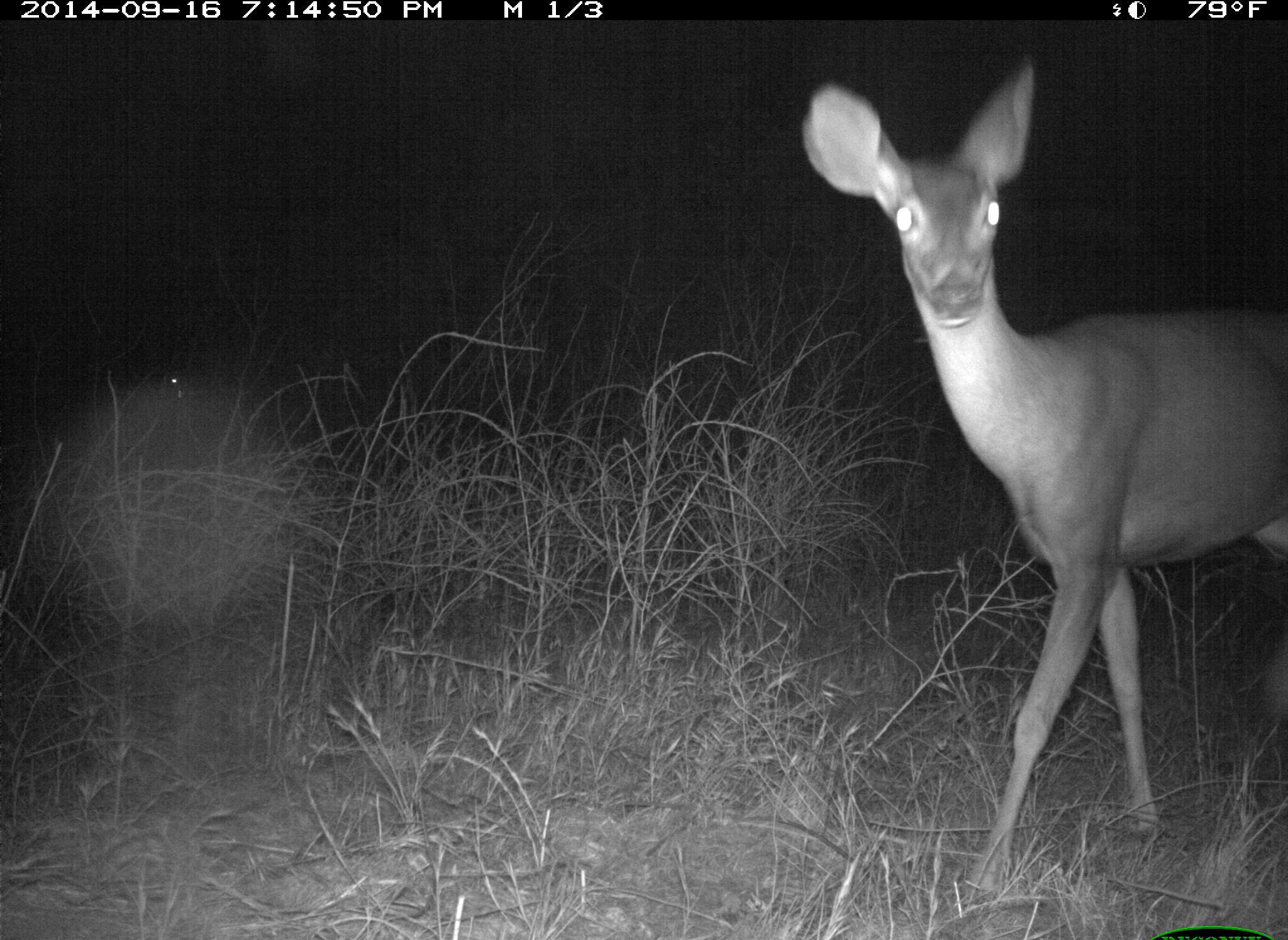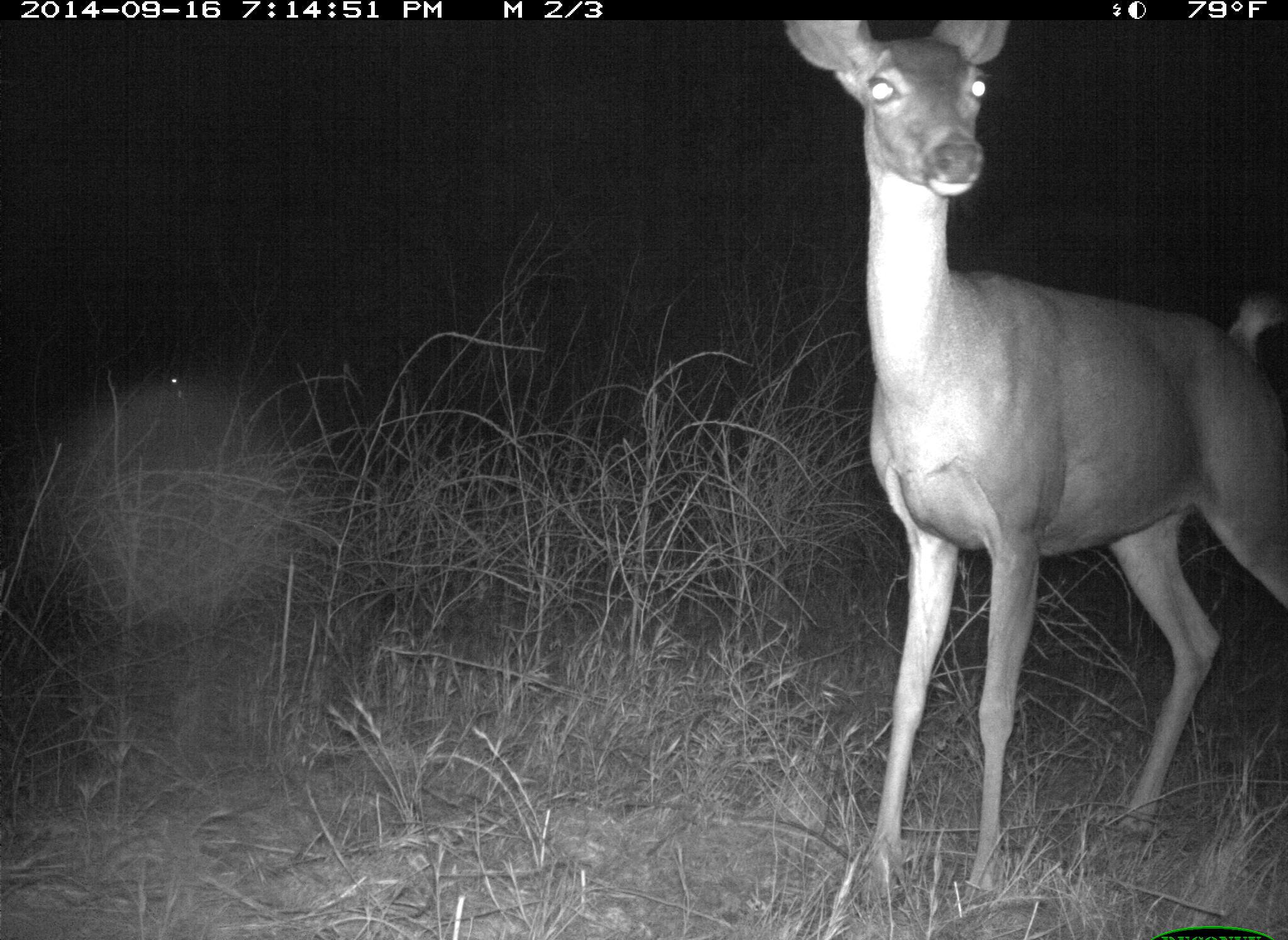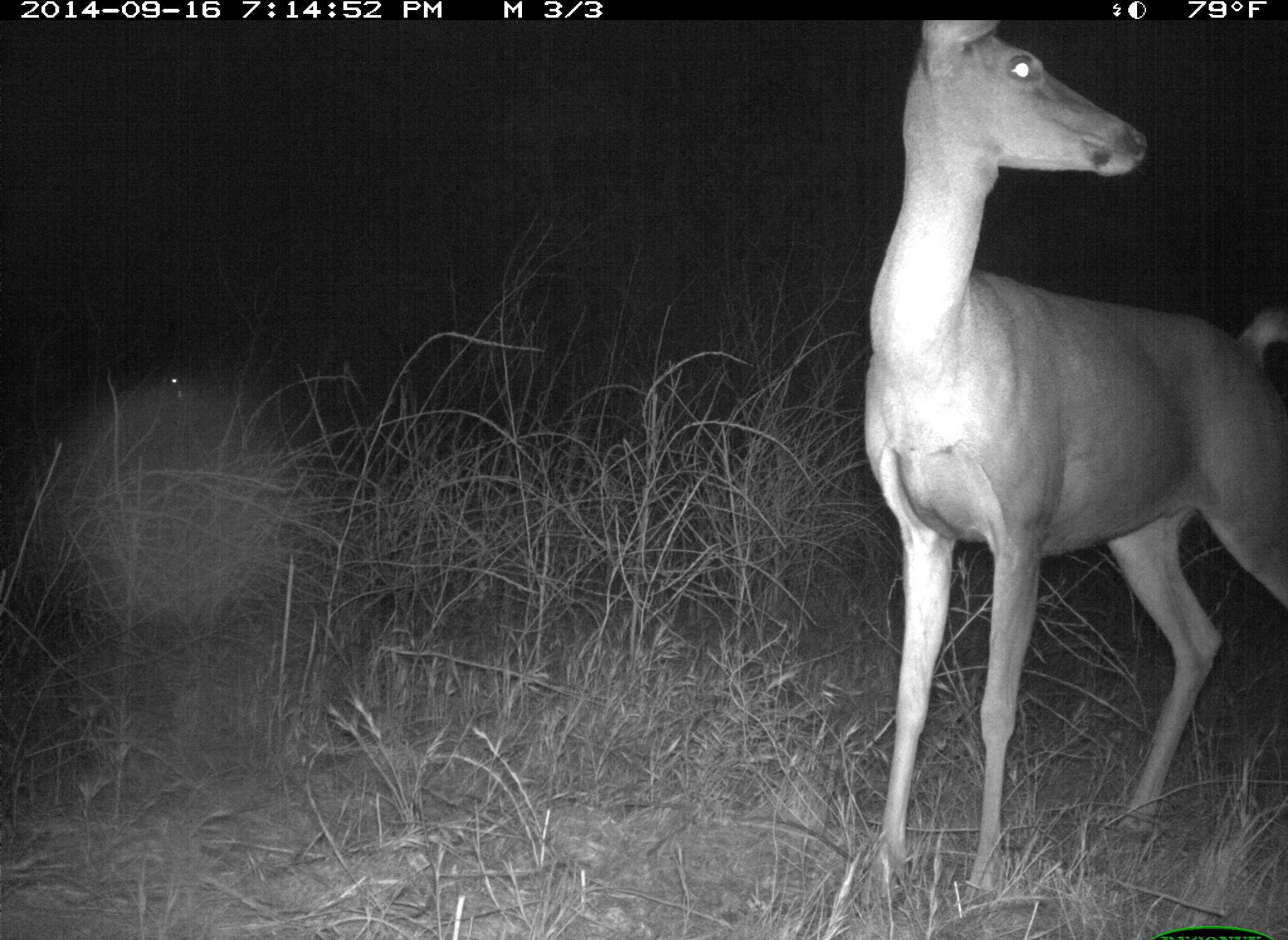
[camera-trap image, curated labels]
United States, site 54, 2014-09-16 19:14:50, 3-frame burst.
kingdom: Animalia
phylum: Chordata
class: Mammalia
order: Artiodactyla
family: Cervidae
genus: Odocoileus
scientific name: Odocoileus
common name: deer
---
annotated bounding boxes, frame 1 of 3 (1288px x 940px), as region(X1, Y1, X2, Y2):
deer: region(802, 60, 1288, 900)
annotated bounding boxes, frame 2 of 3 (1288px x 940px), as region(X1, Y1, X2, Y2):
deer: region(781, 17, 1288, 912)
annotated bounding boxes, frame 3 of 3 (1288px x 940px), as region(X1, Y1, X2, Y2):
deer: region(841, 19, 1288, 912)